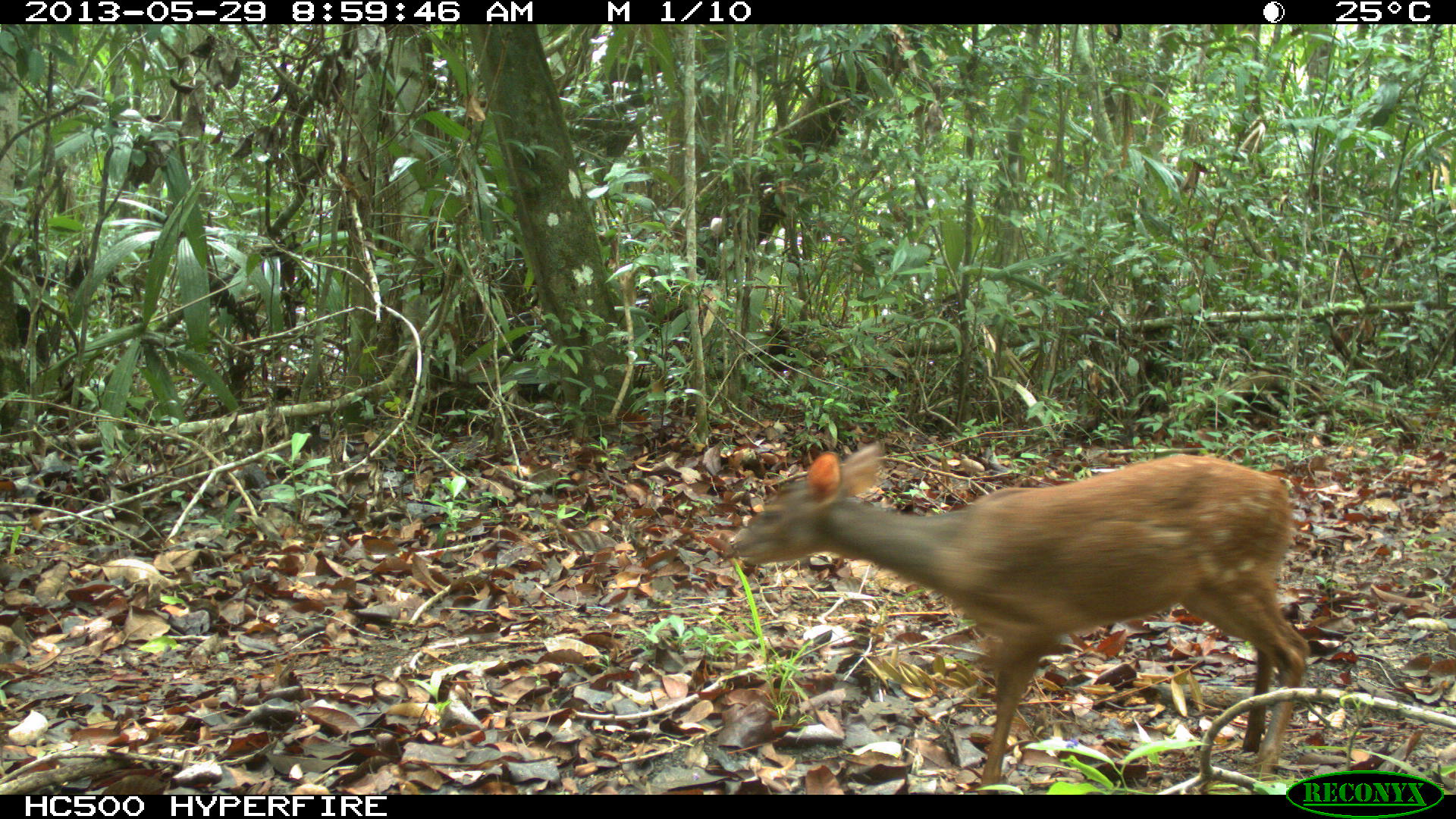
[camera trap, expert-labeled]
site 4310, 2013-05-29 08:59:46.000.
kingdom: Animalia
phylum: Chordata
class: Mammalia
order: Artiodactyla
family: Cervidae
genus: Mazama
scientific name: Mazama temama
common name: central american red brocket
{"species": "Mazama temama (central american red brocket)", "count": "1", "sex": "female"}